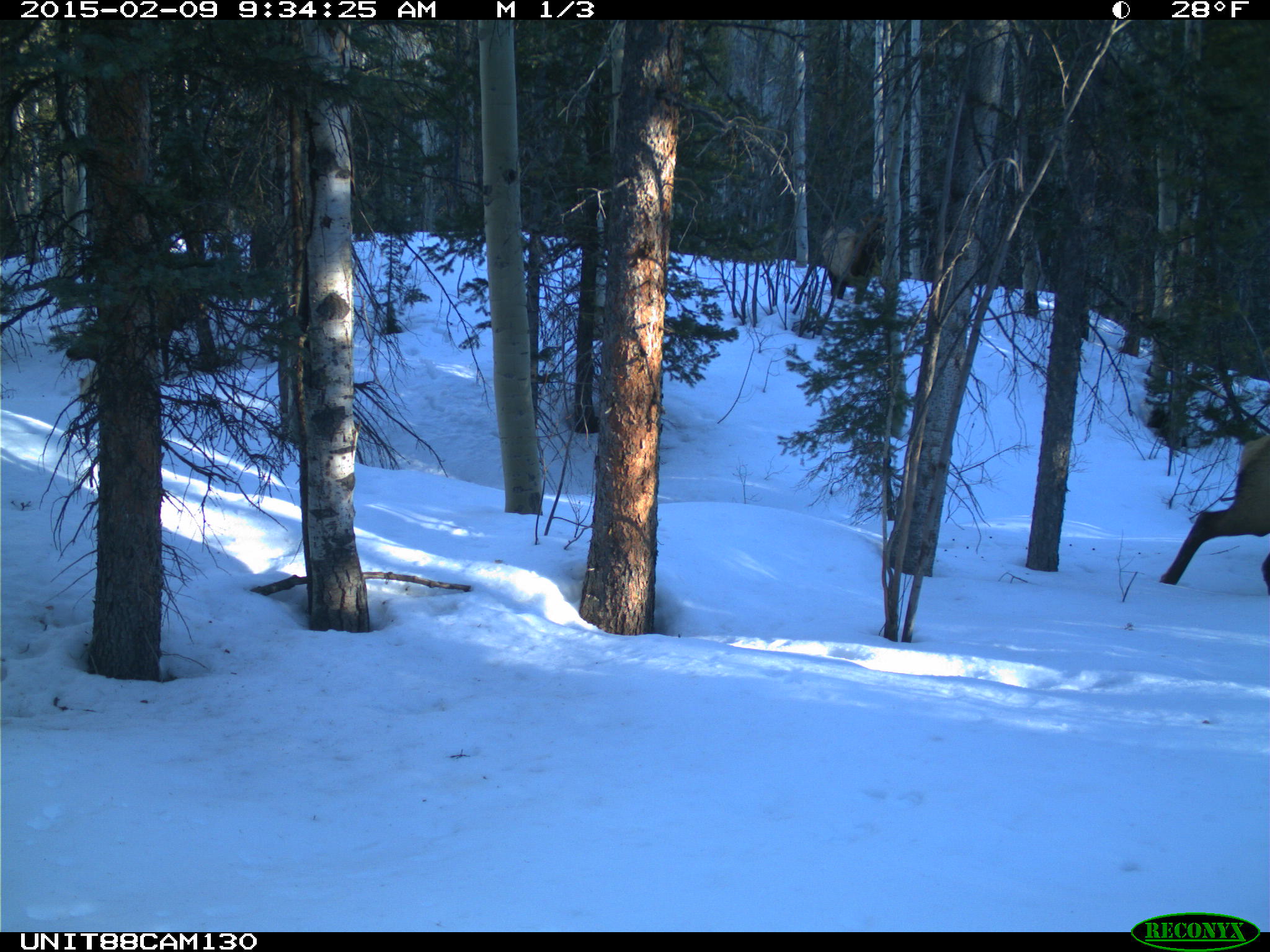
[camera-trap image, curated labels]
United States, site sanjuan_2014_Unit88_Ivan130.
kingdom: Animalia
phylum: Chordata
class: Mammalia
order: Artiodactyla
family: Cervidae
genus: Cervus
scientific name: Cervus elaphus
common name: red deer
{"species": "Cervus elaphus (red deer)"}